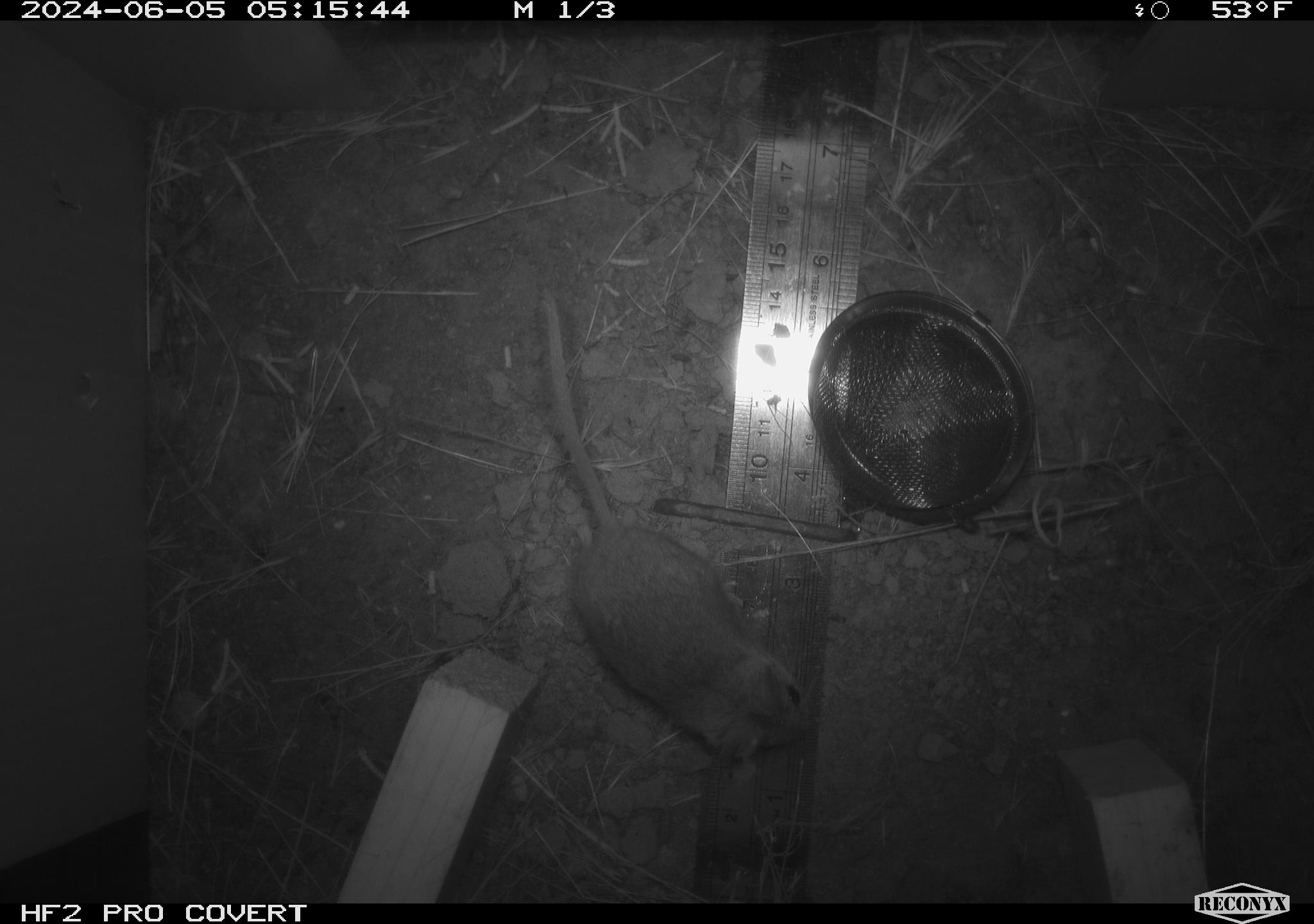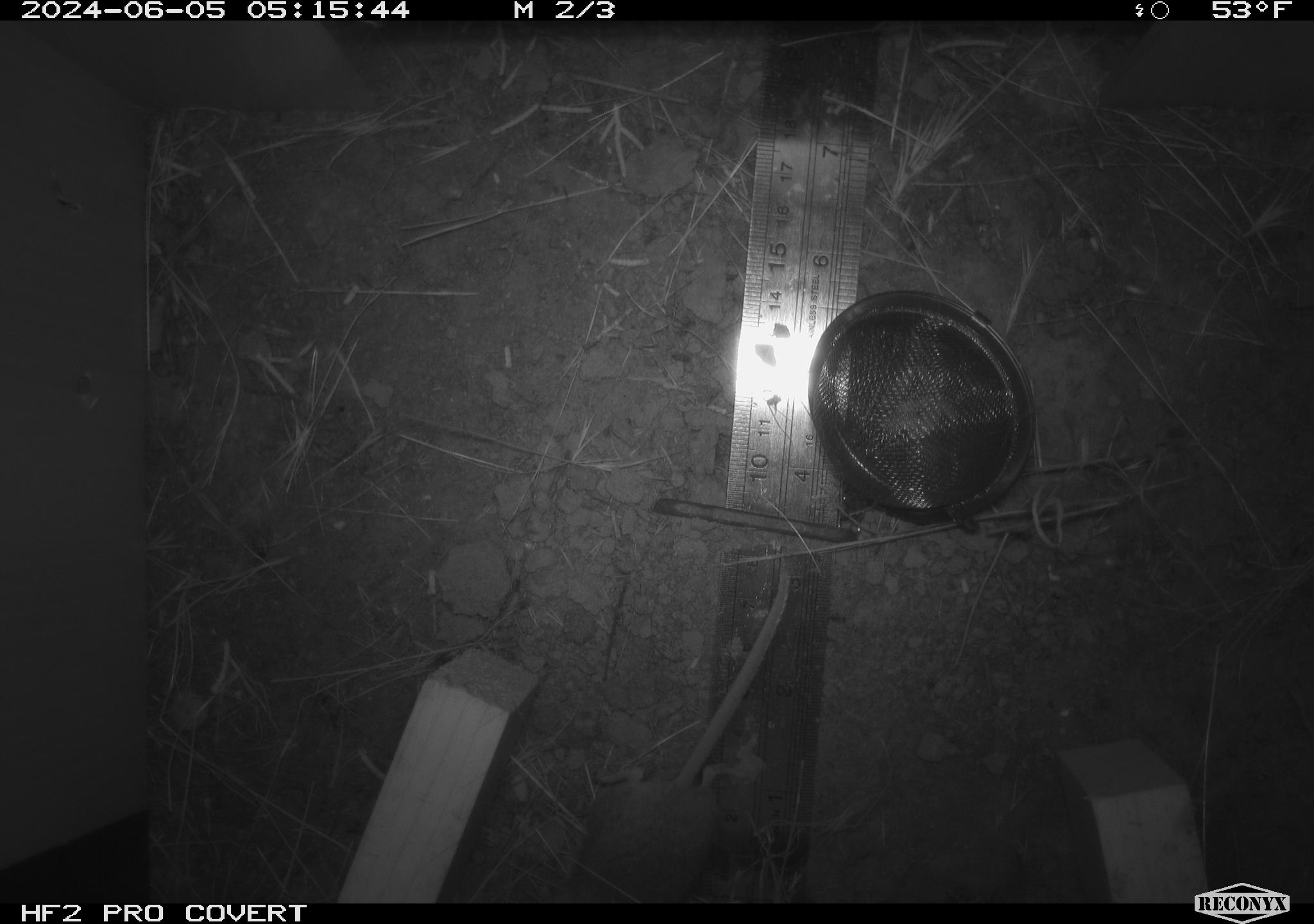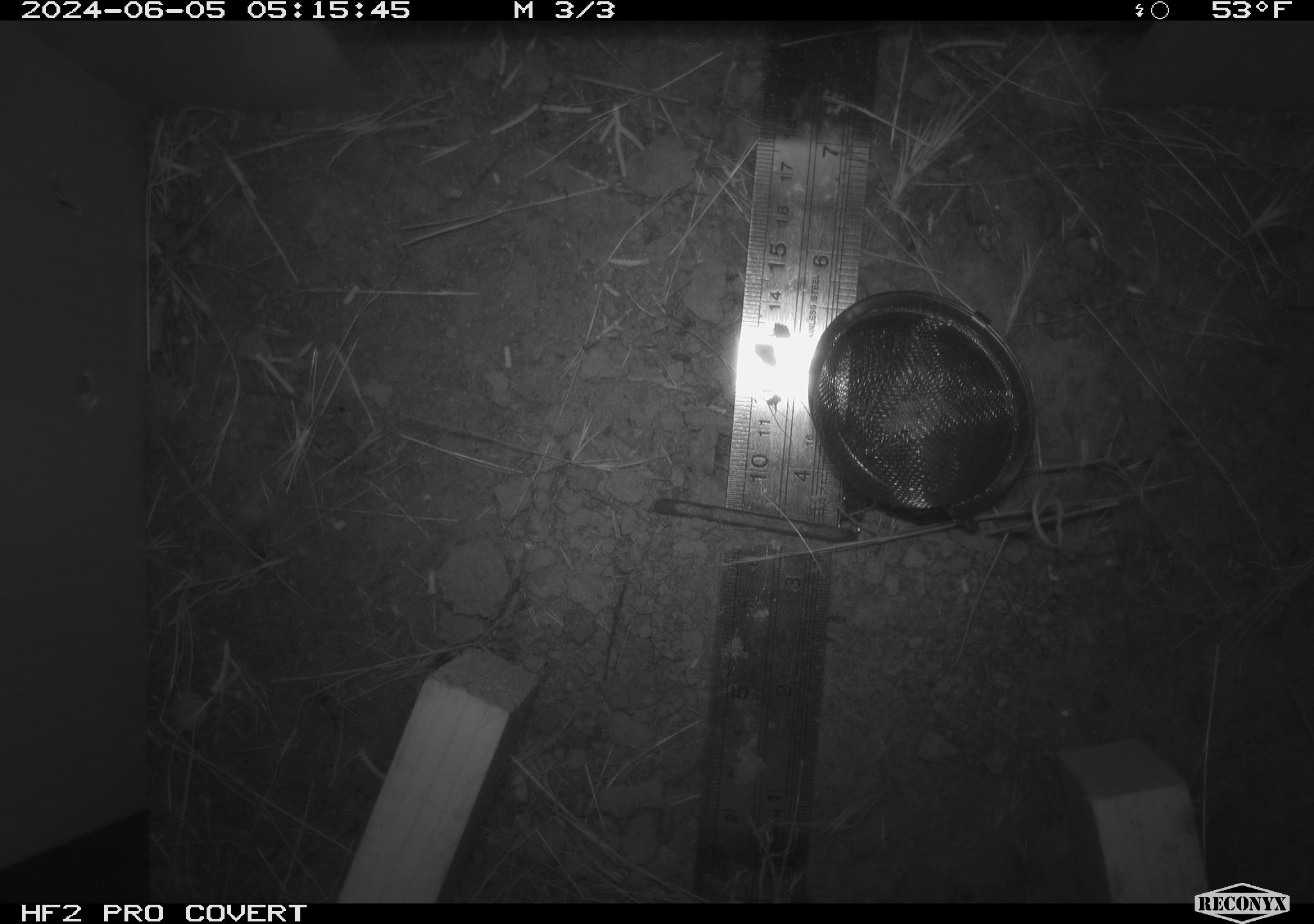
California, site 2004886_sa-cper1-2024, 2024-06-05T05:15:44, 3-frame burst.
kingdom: Animalia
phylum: Chordata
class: Mammalia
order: Rodentia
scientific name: Rodentia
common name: rodent